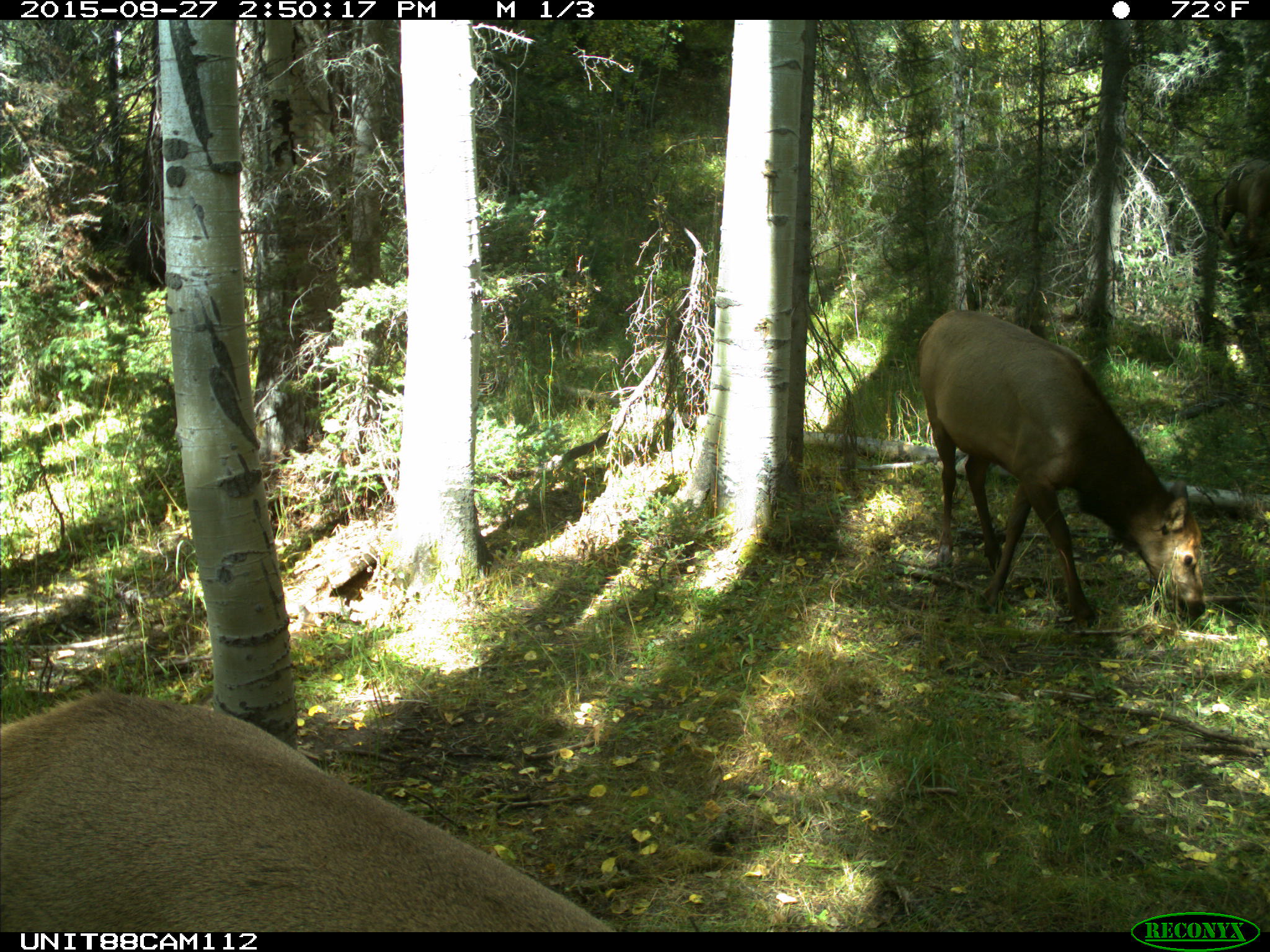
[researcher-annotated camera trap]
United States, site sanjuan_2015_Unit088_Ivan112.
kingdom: Animalia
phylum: Chordata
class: Mammalia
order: Artiodactyla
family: Cervidae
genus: Cervus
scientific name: Cervus elaphus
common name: red deer